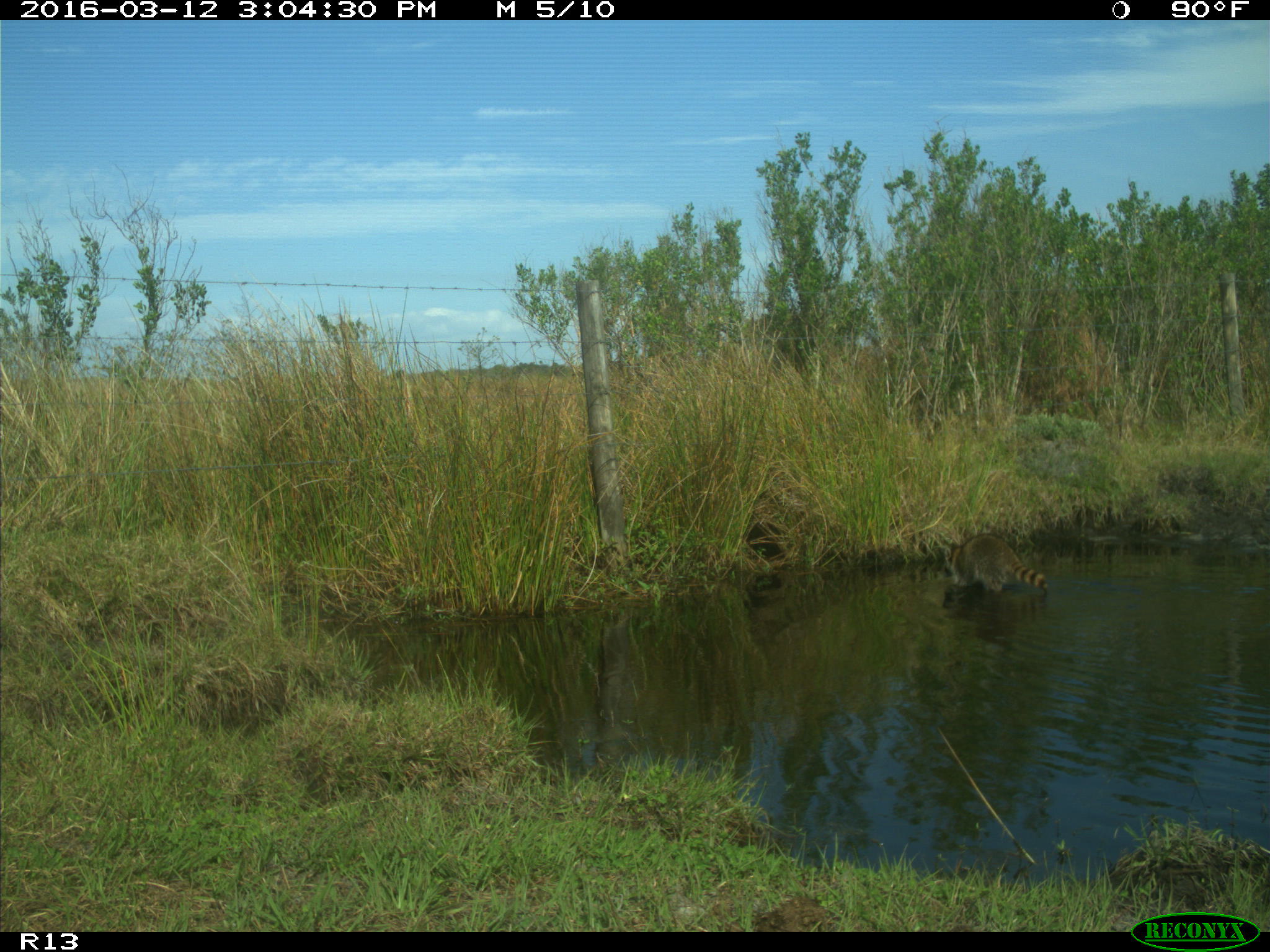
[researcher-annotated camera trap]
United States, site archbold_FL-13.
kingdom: Animalia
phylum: Chordata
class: Mammalia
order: Carnivora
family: Procyonidae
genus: Procyon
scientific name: Procyon lotor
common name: common raccoon